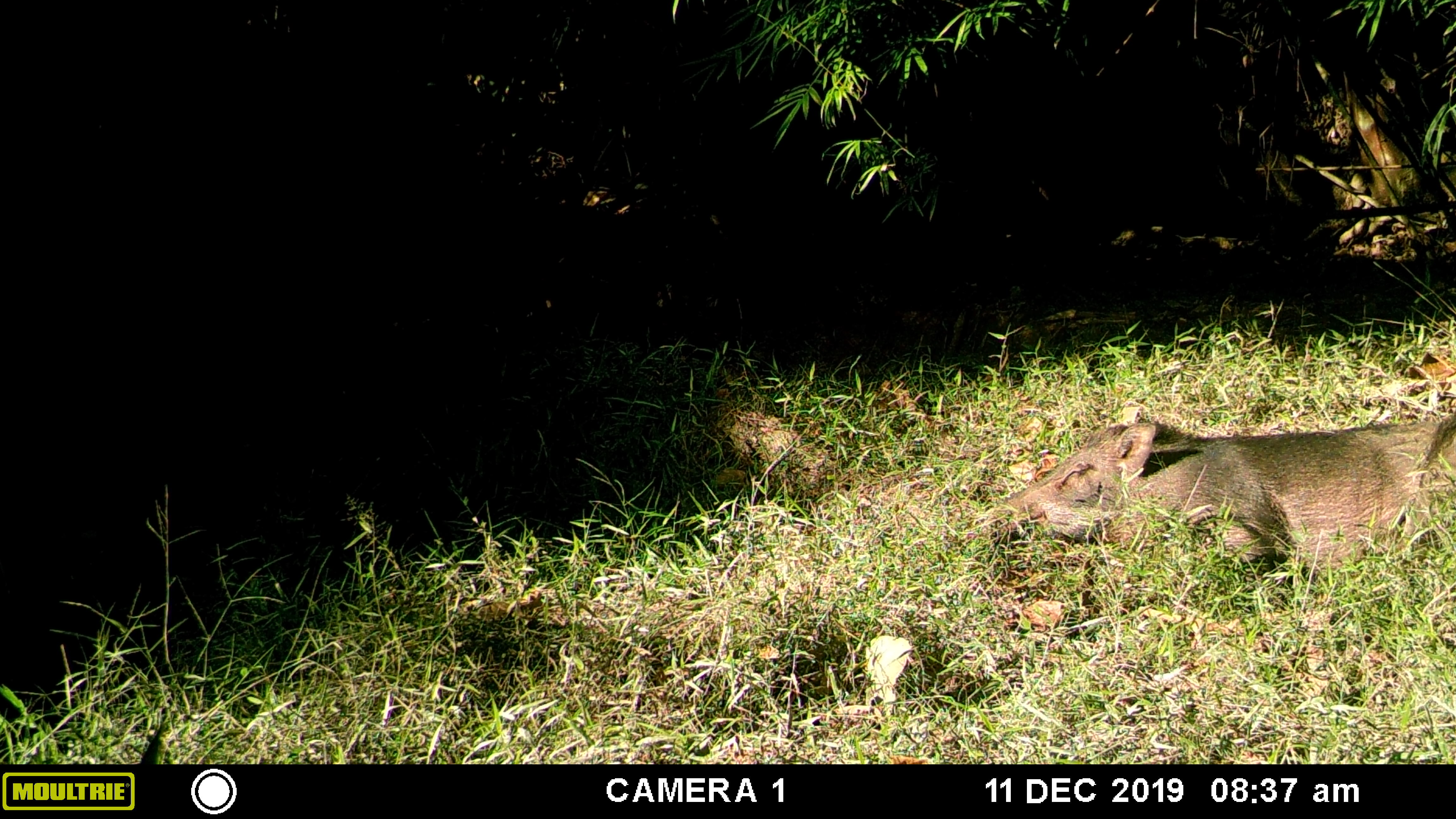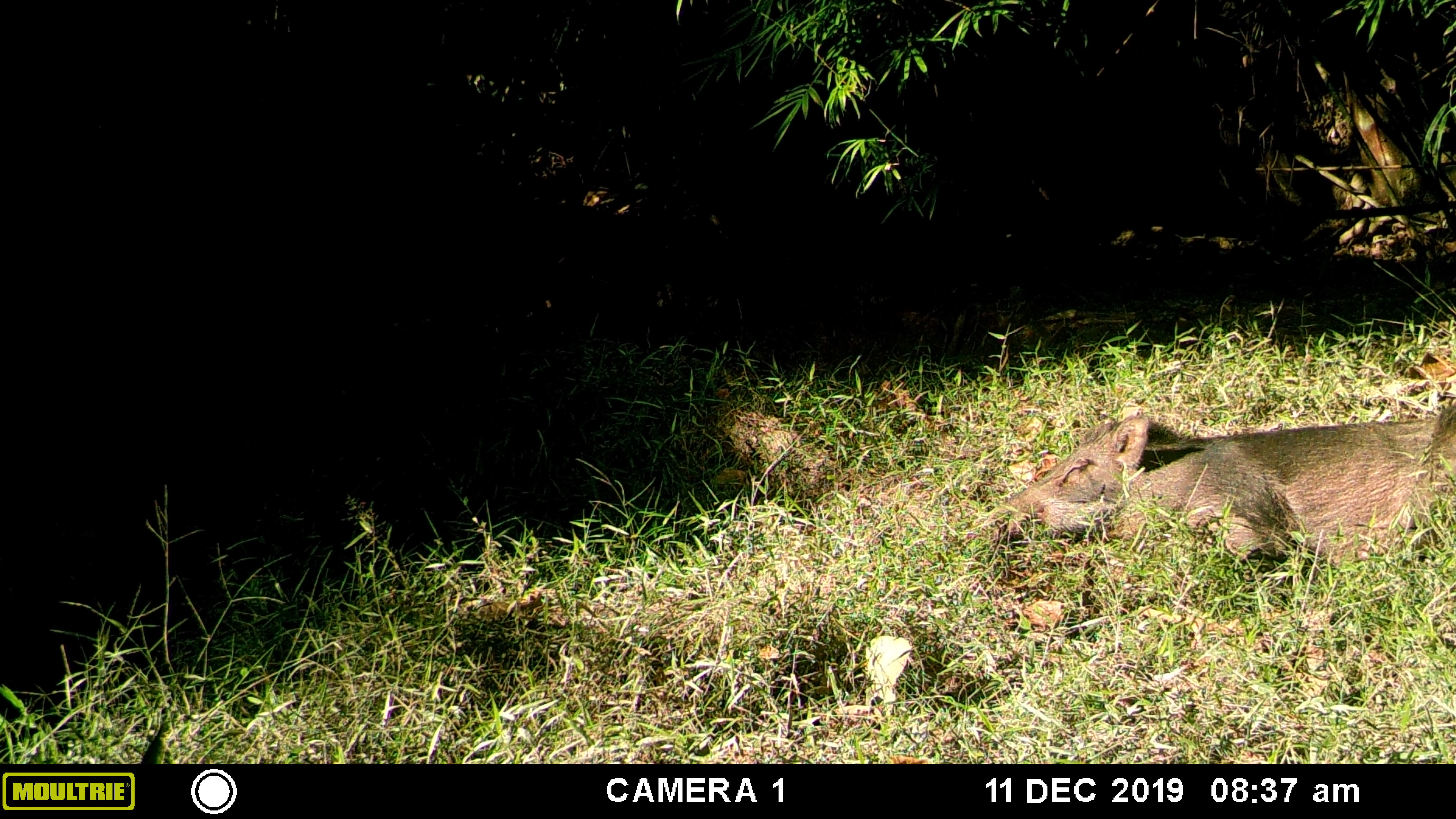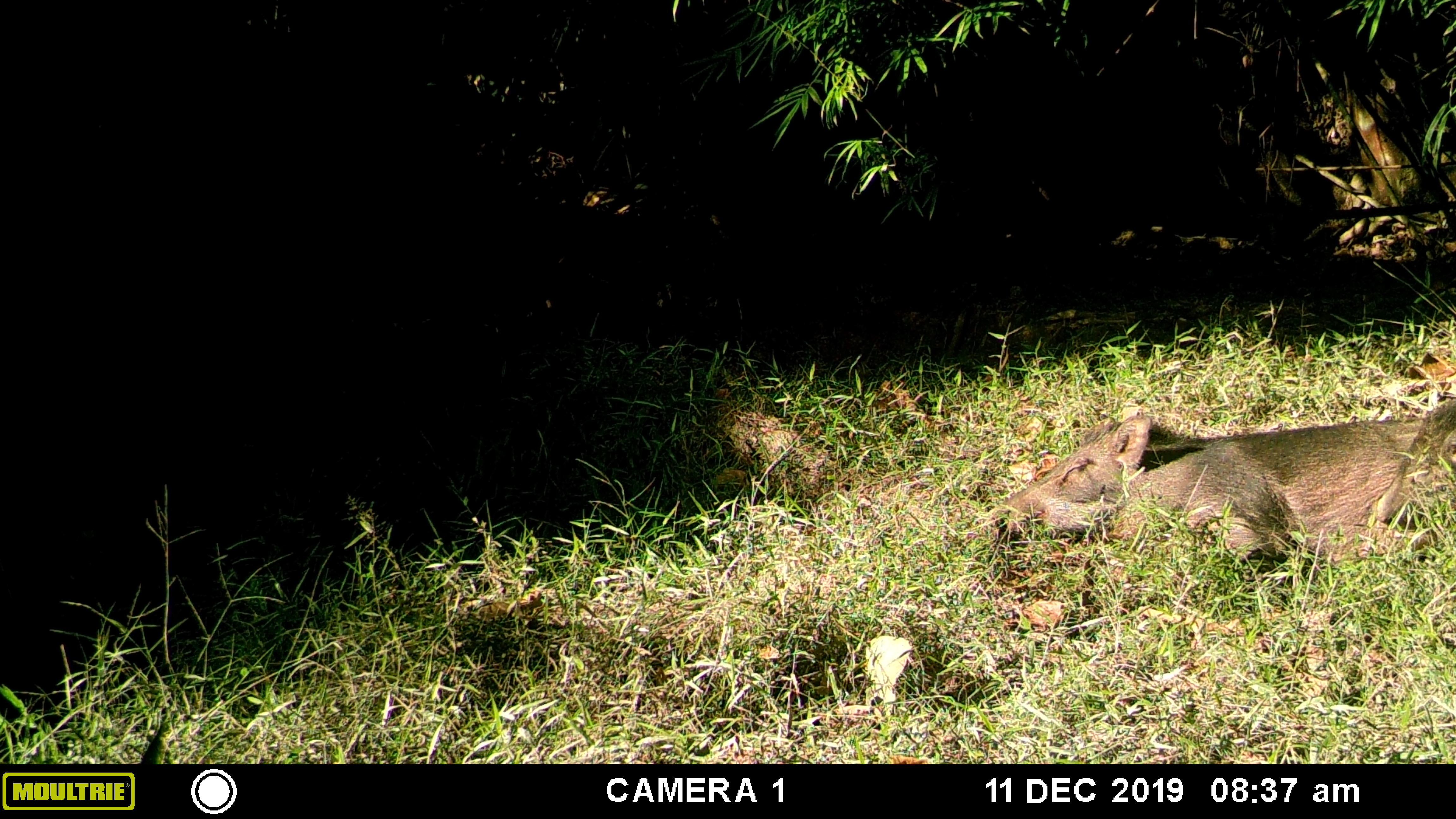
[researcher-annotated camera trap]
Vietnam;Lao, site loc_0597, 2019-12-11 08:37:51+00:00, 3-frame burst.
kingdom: Animalia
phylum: Chordata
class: Mammalia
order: Artiodactyla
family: Suidae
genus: Sus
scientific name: Sus scrofa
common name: eurasian wild pig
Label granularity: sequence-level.